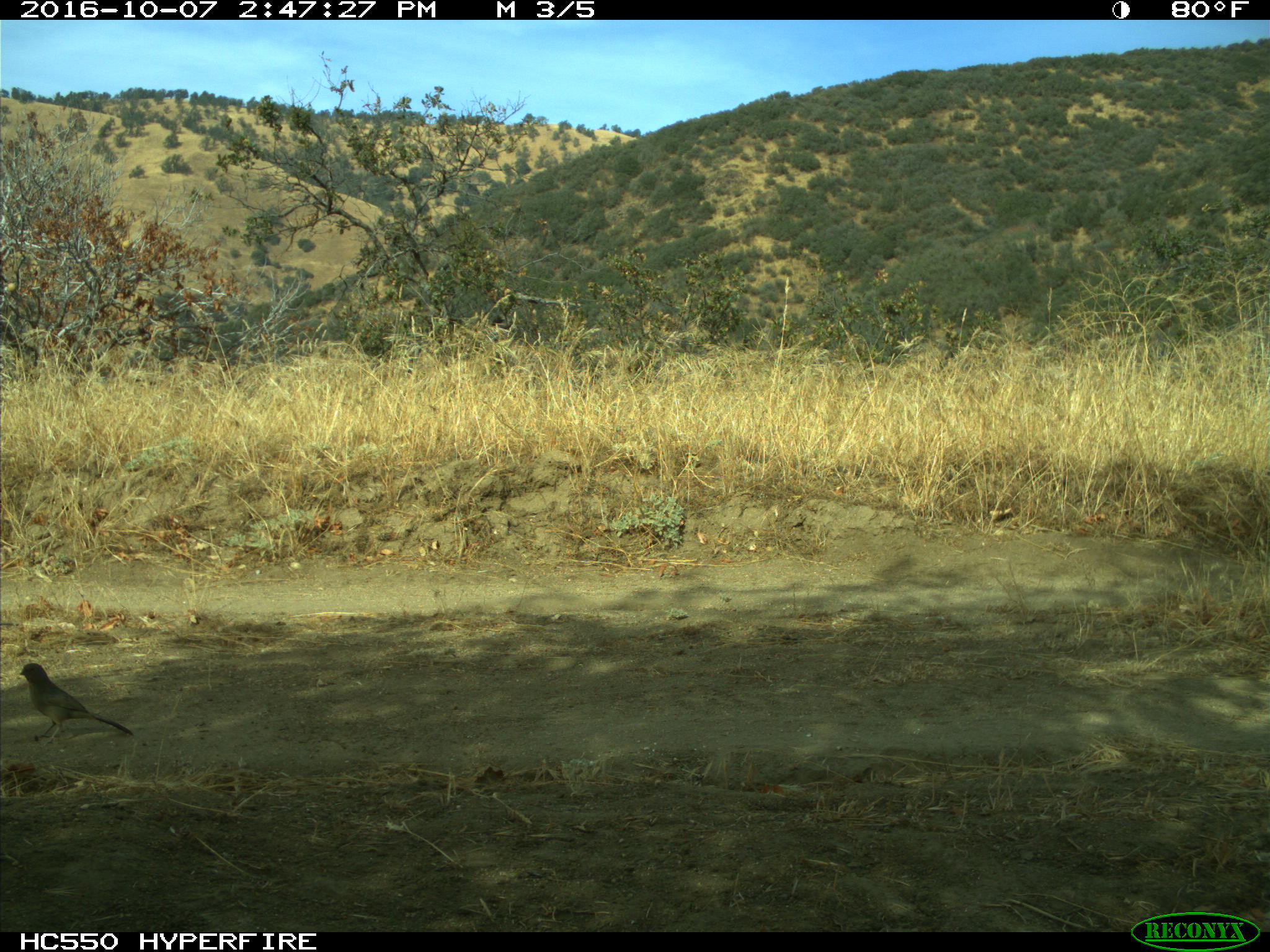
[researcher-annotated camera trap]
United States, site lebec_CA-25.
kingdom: Animalia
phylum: Chordata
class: Aves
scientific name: Aves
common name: birds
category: unidentified bird